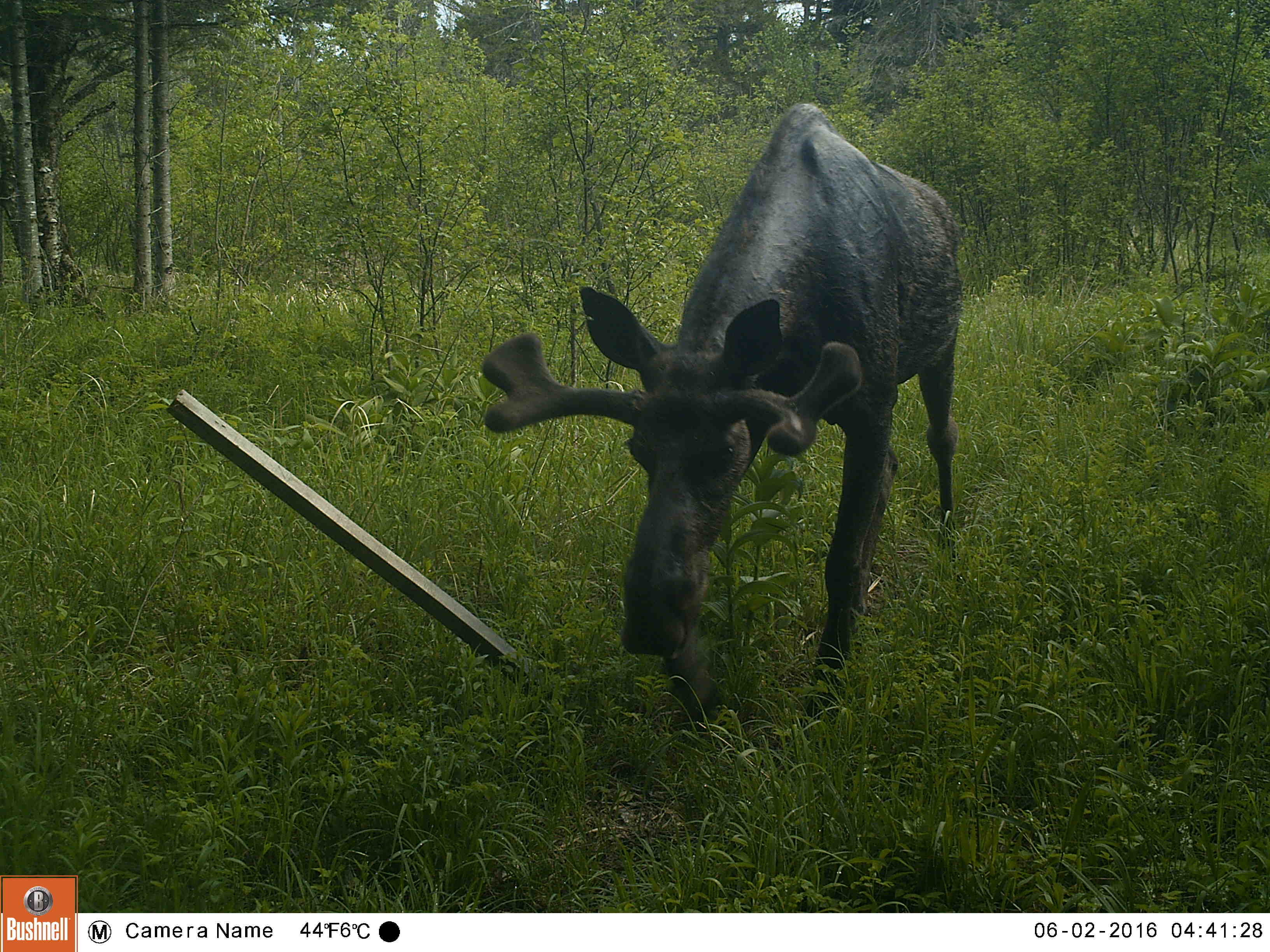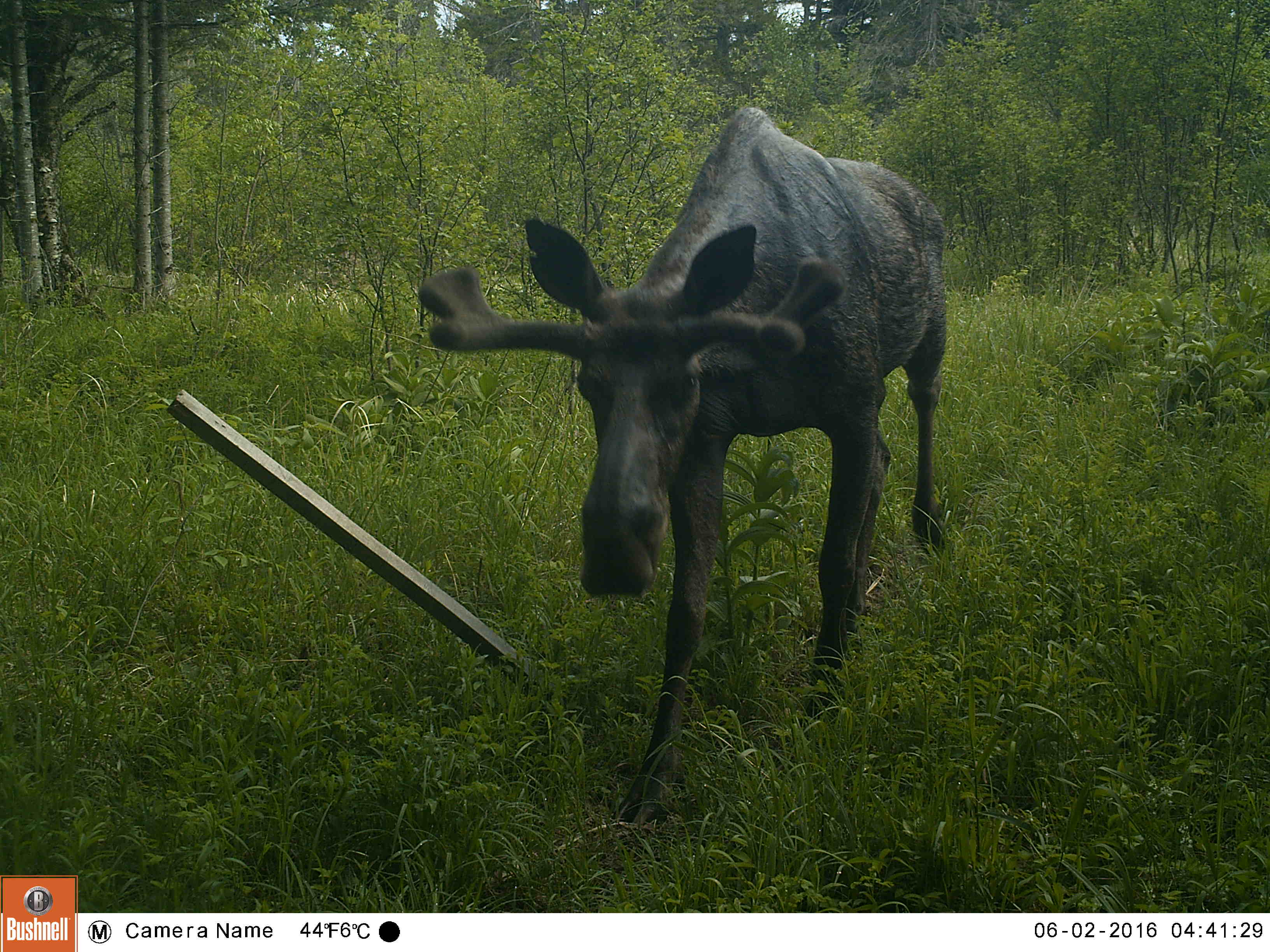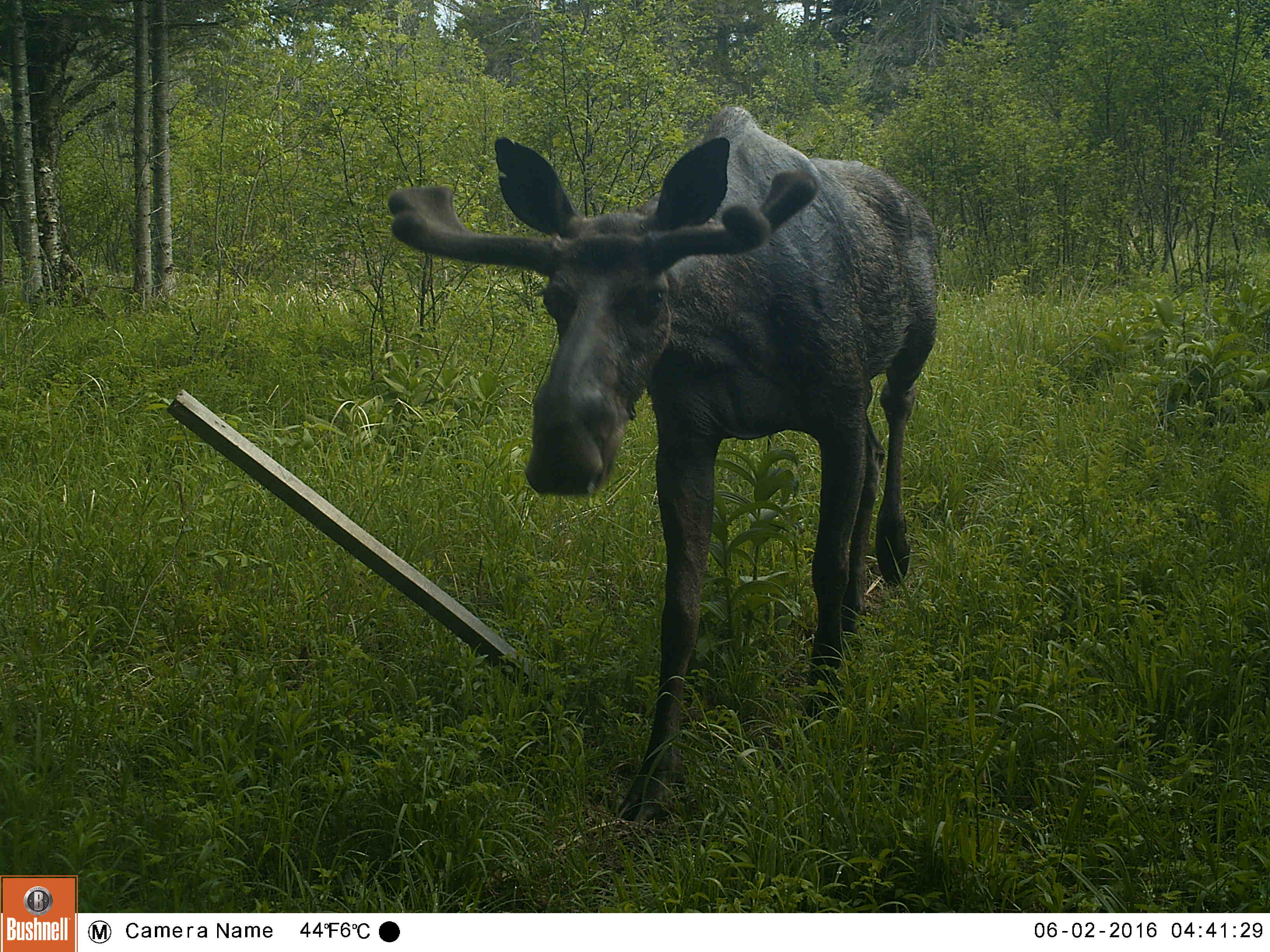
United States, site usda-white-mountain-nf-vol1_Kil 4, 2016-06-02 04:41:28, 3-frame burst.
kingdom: Animalia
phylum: Chordata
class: Mammalia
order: Artiodactyla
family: Cervidae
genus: Alces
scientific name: Alces alces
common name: moose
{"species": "moose (Alces alces)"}